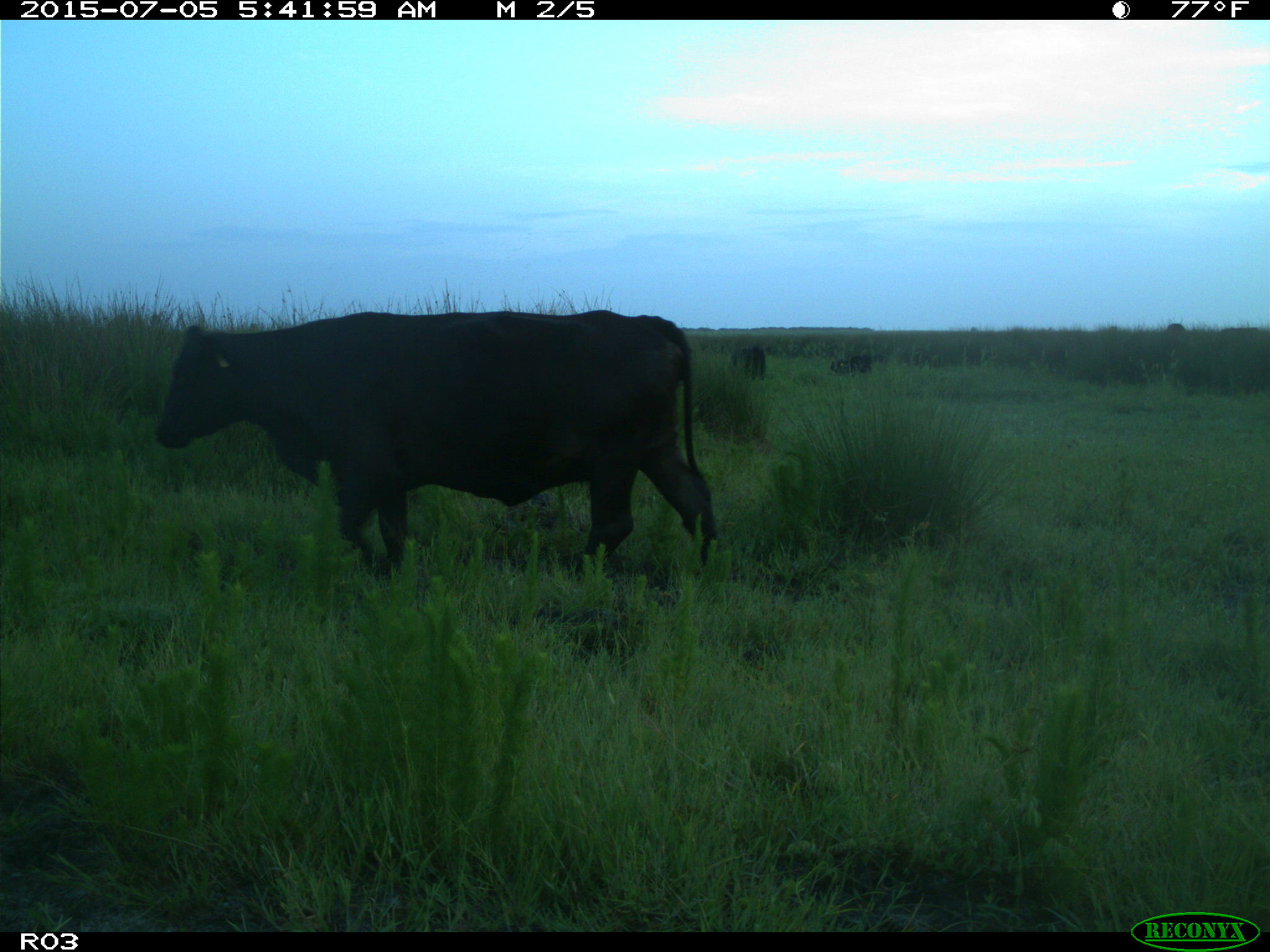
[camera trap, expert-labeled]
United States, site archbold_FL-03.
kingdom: Animalia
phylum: Chordata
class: Mammalia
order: Artiodactyla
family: Bovidae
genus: Bos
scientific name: Bos taurus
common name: domestic cow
Bos taurus (domestic cow).